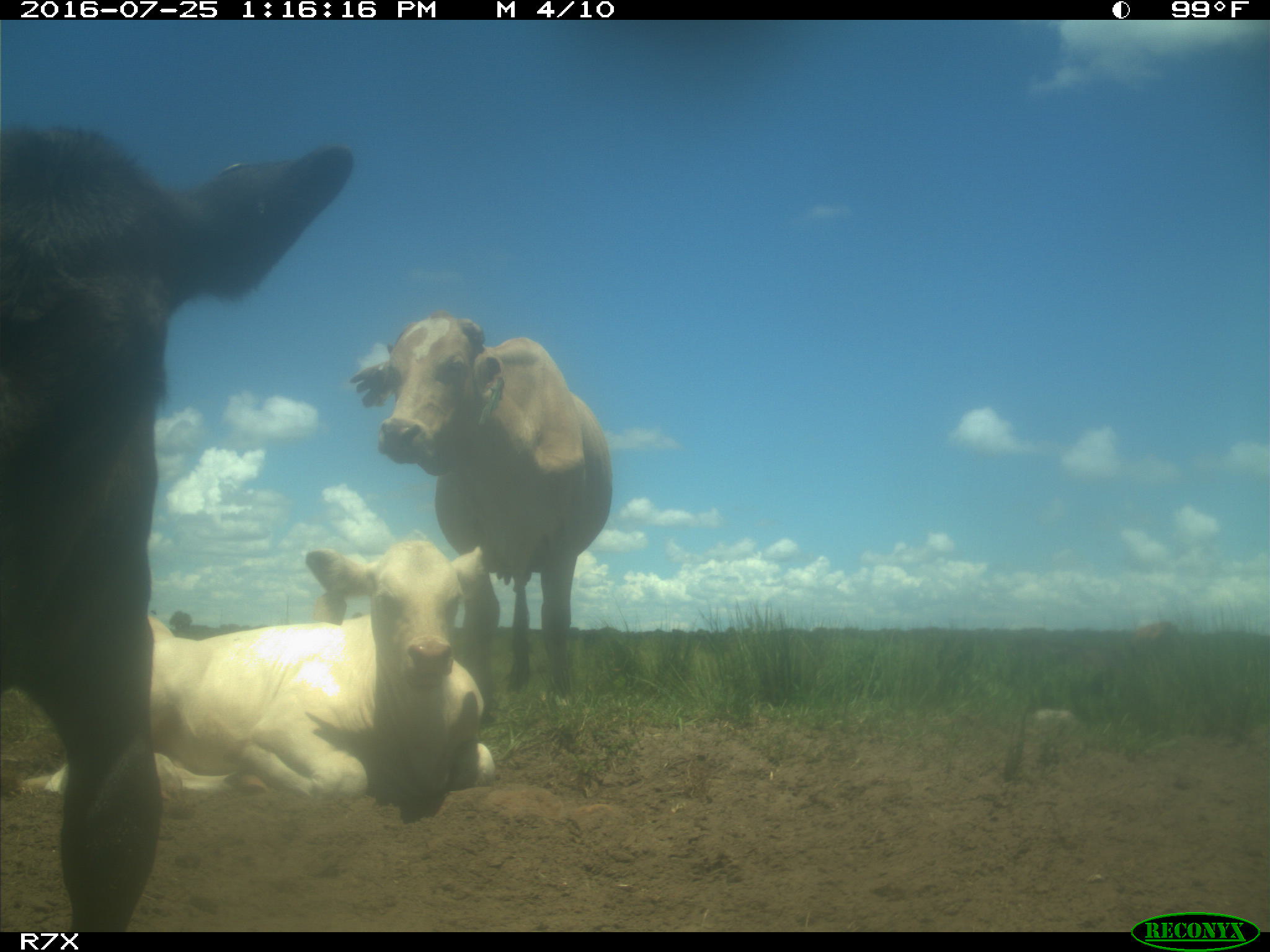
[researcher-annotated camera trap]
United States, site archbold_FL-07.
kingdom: Animalia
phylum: Chordata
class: Mammalia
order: Artiodactyla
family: Bovidae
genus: Bos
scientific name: Bos taurus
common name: domestic cow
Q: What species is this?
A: Bos taurus (domestic cow).